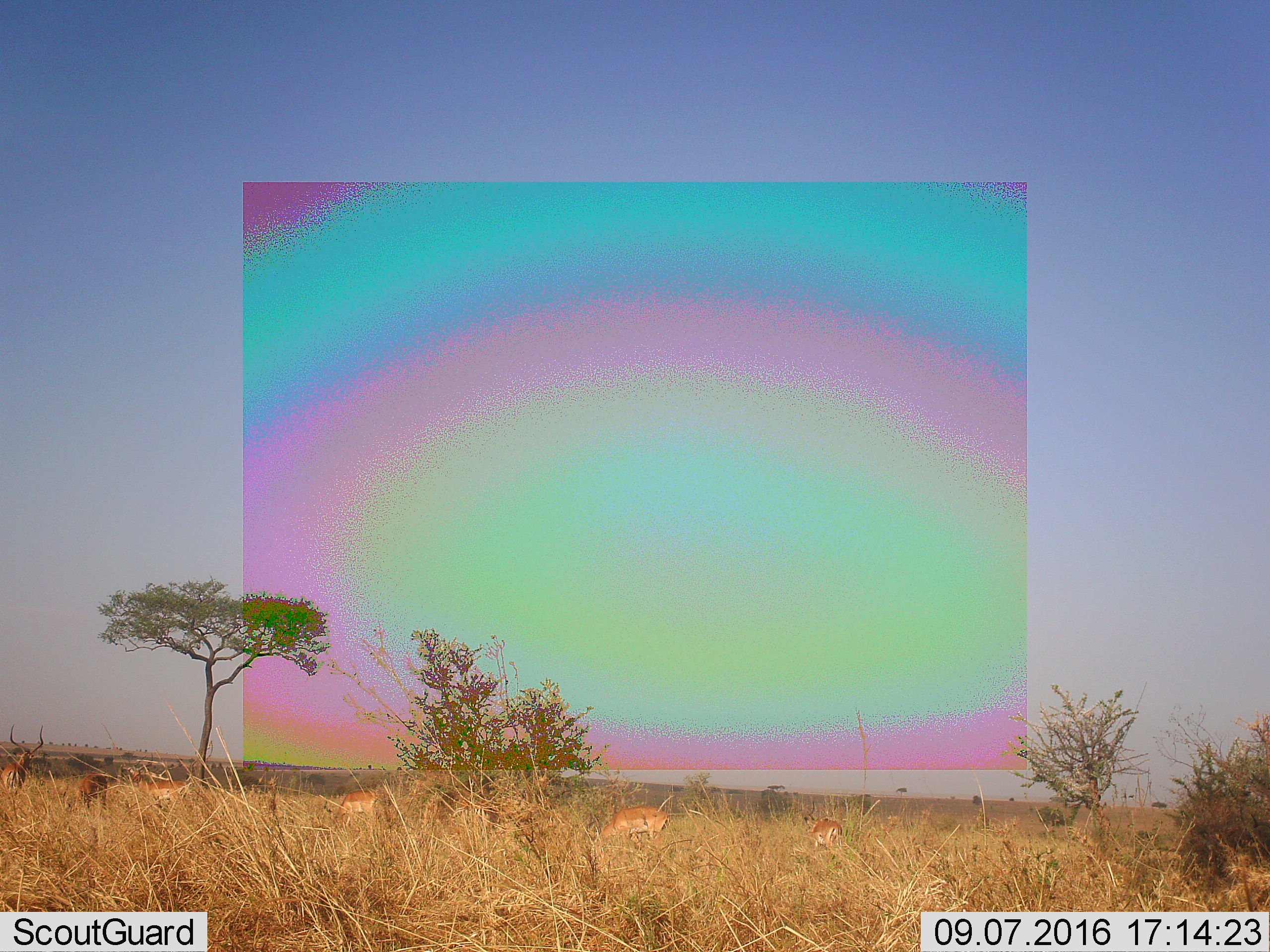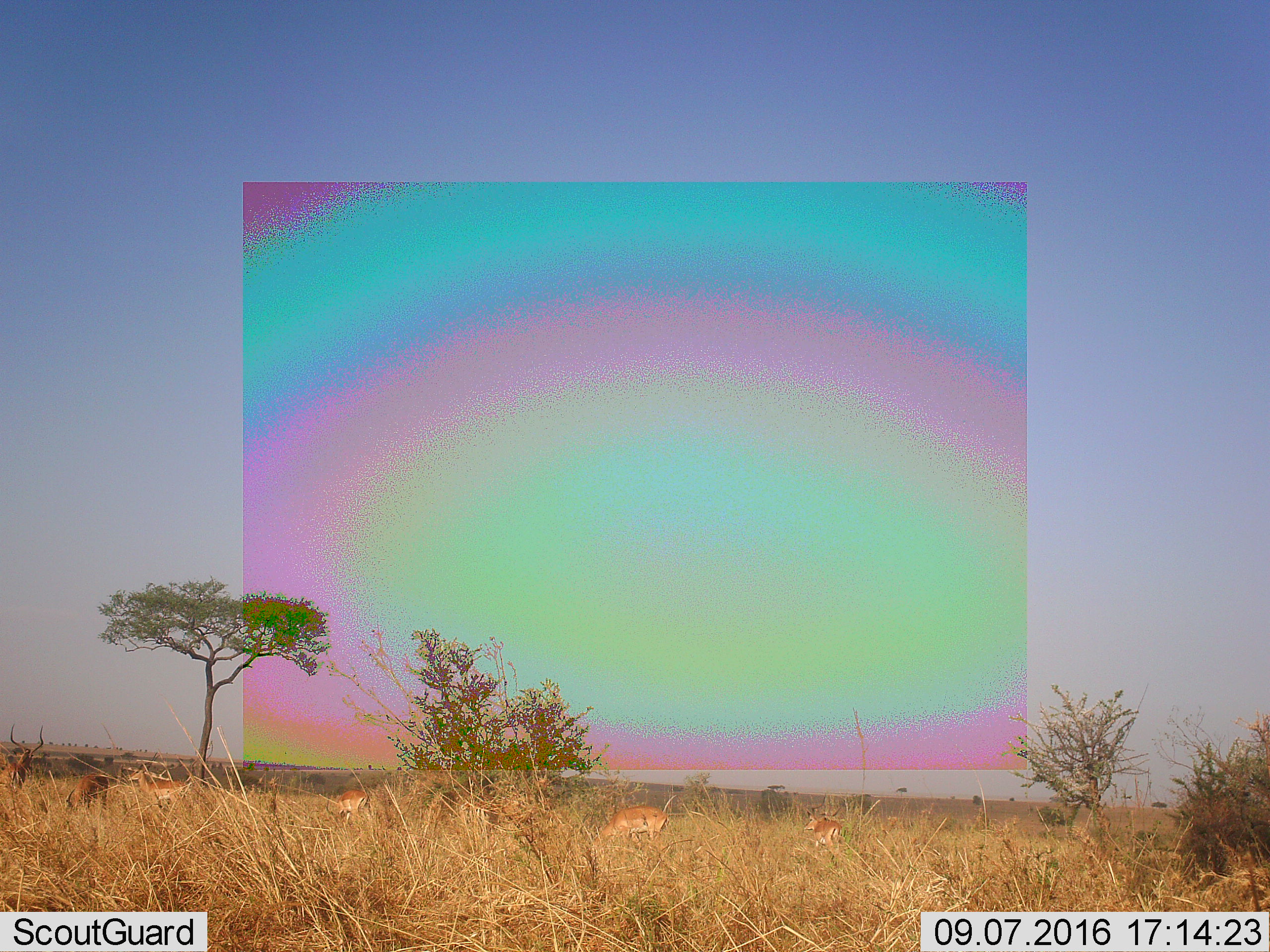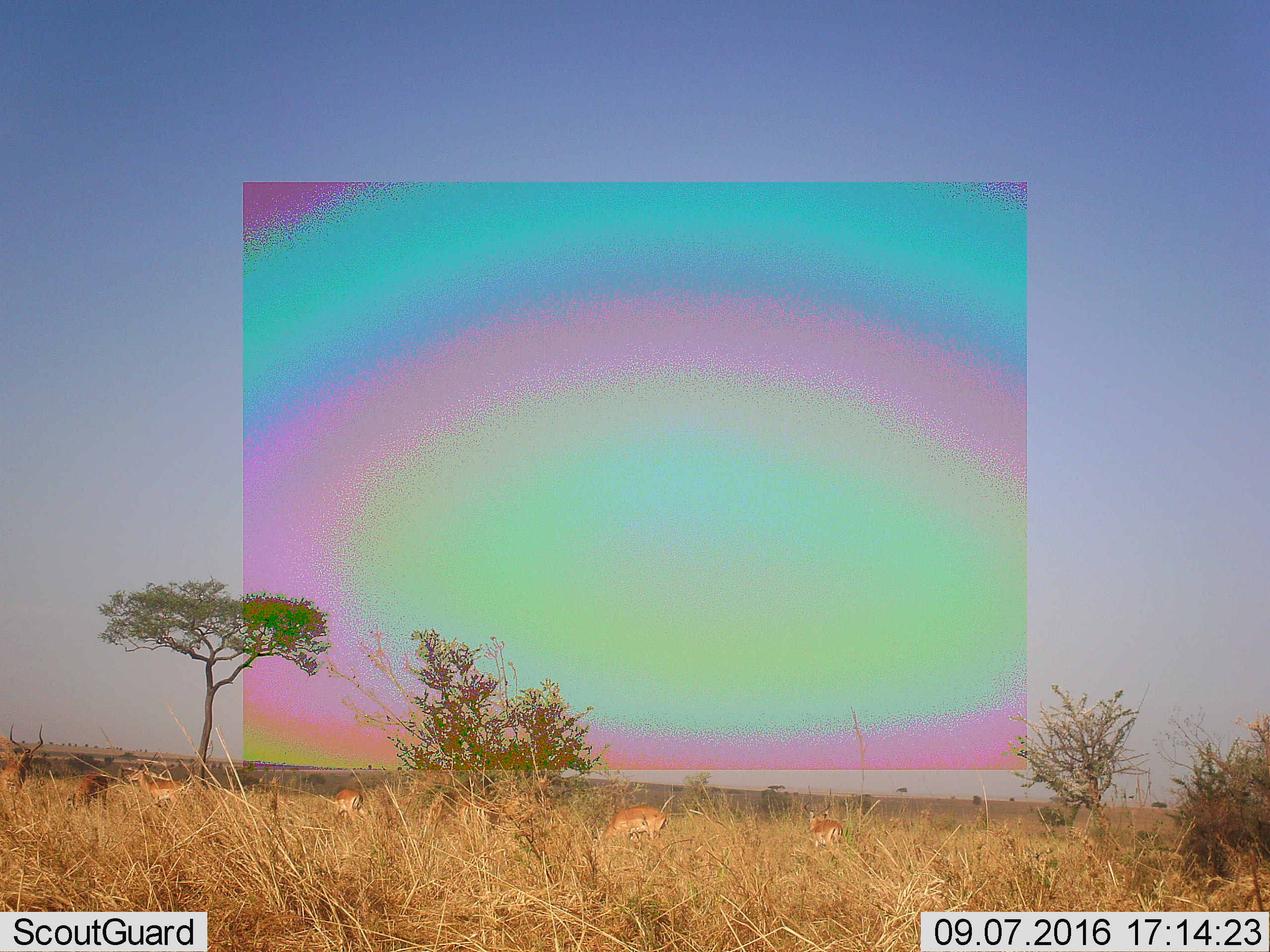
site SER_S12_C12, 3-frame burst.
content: unidentified animal